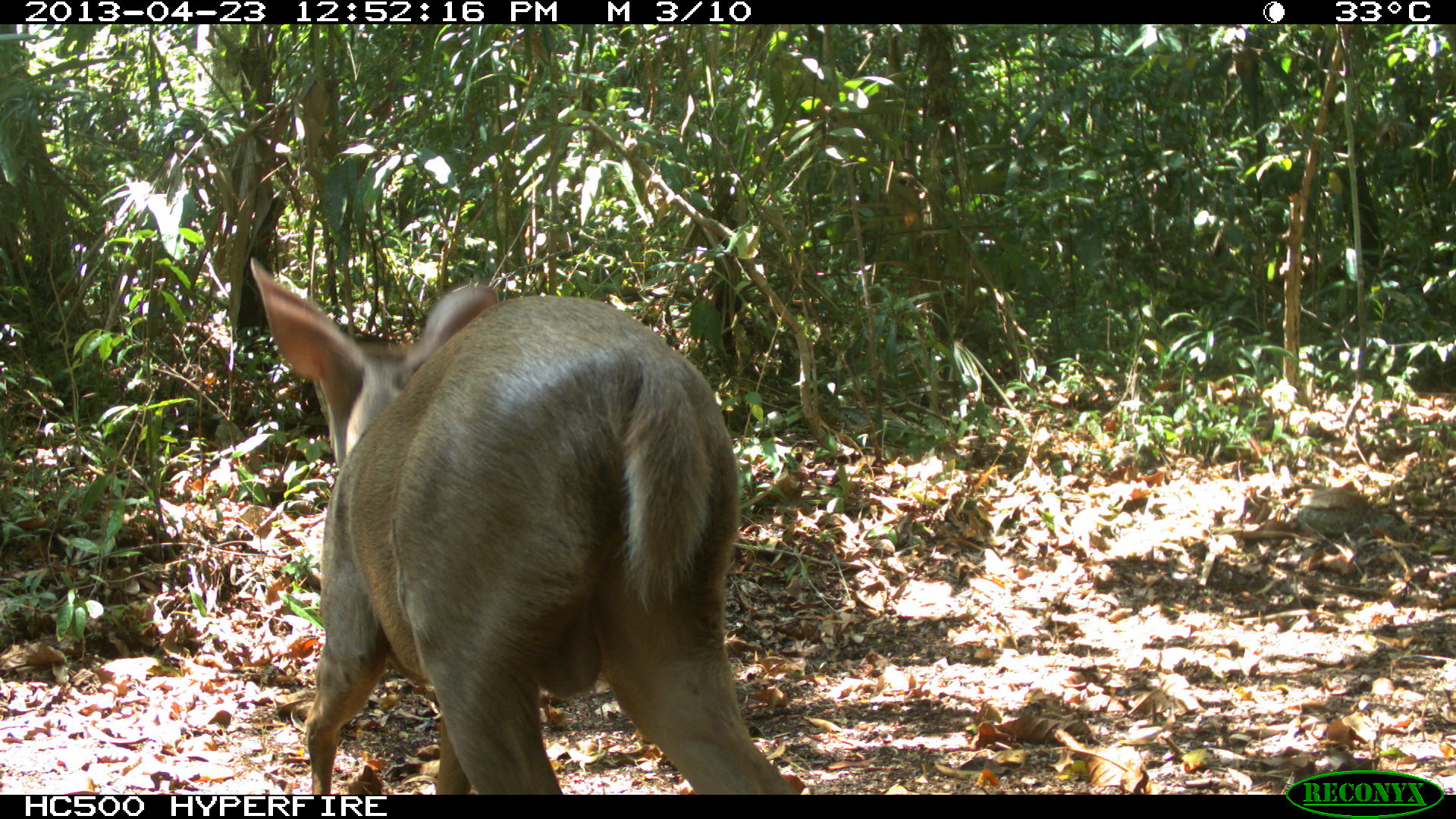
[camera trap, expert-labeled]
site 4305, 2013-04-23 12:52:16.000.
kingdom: Animalia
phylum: Chordata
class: Mammalia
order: Artiodactyla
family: Cervidae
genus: Odocoileus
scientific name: Odocoileus pandora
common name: yucatán brown brocket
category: mazama pandora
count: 1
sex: female